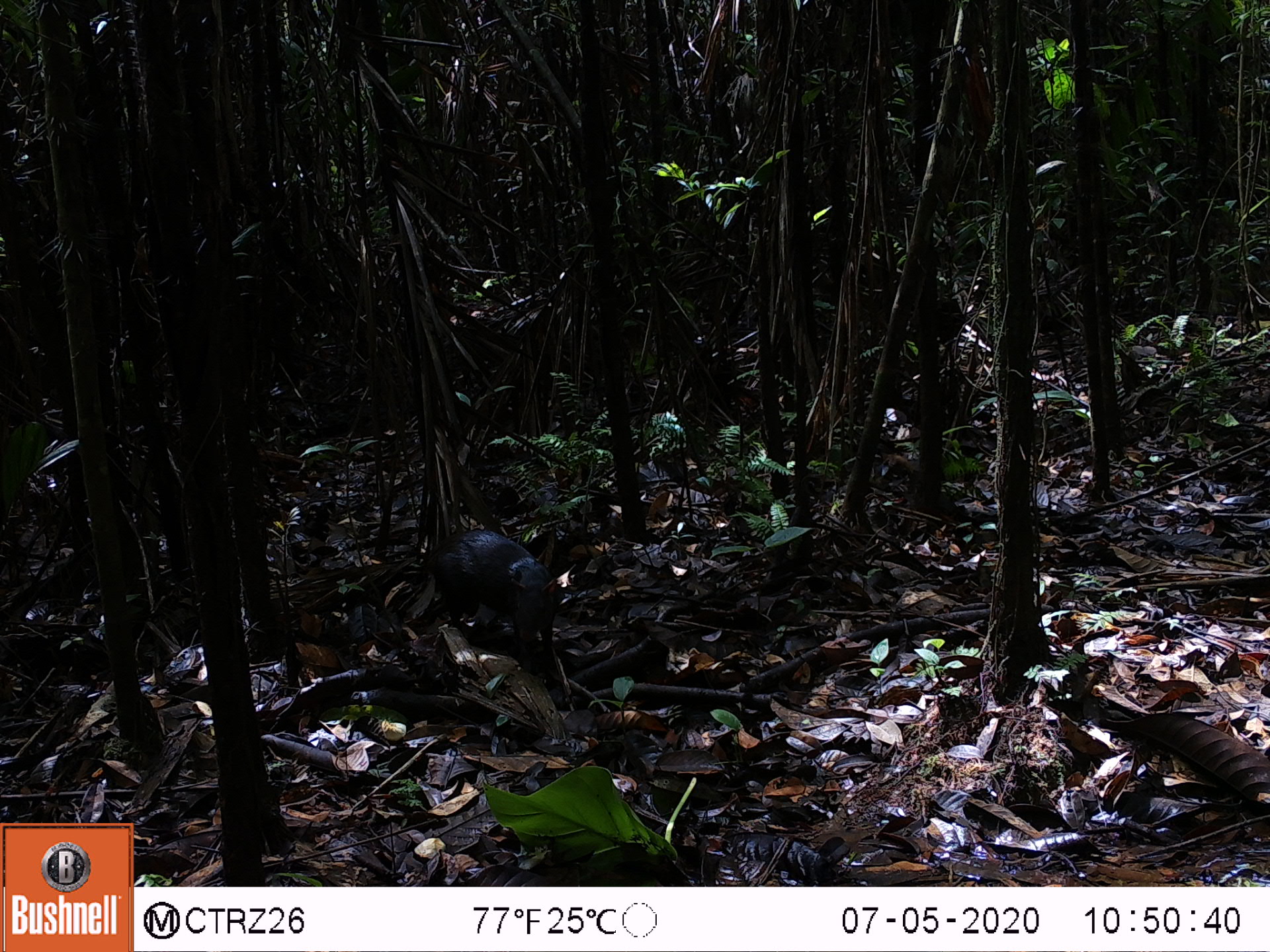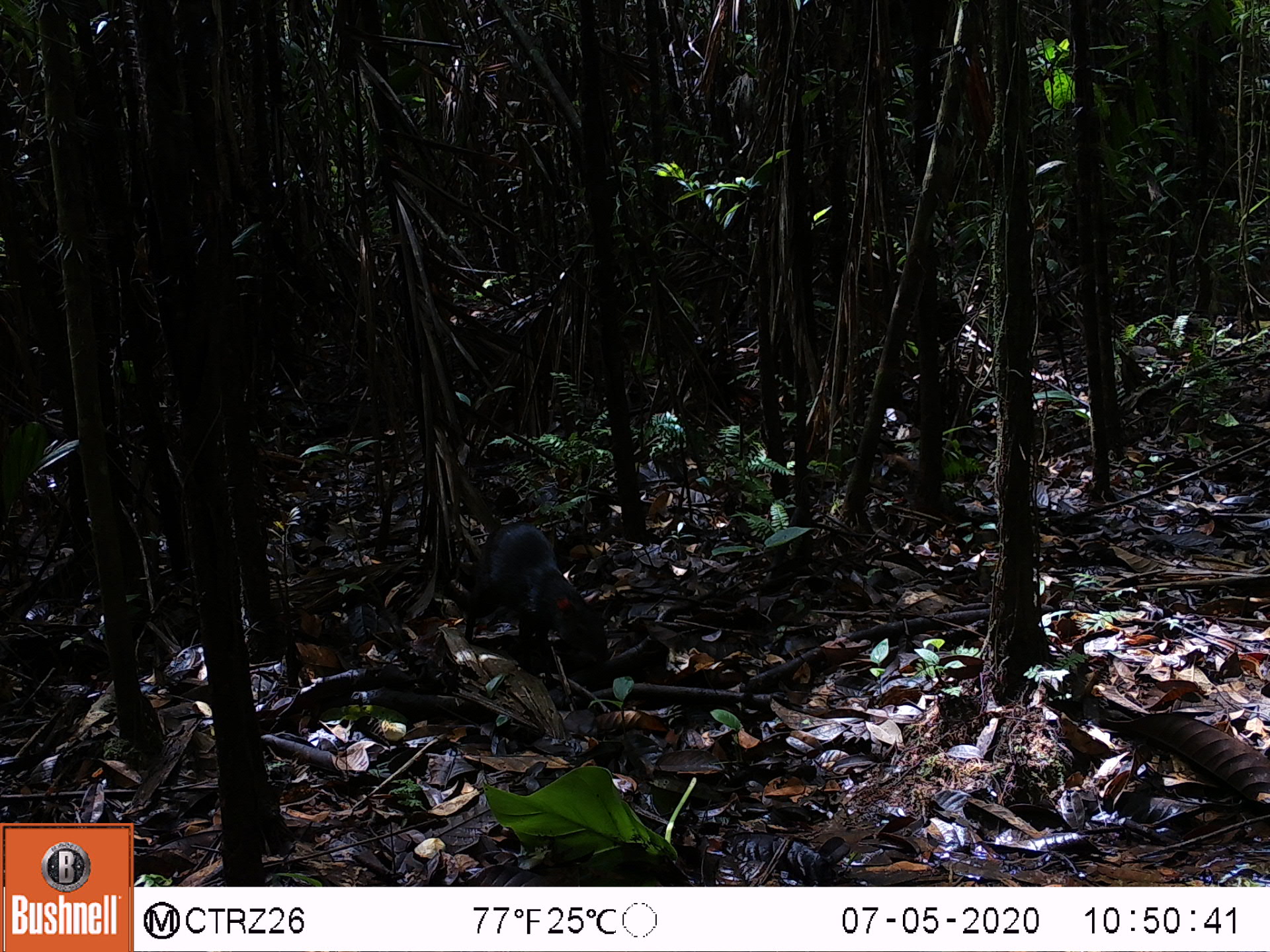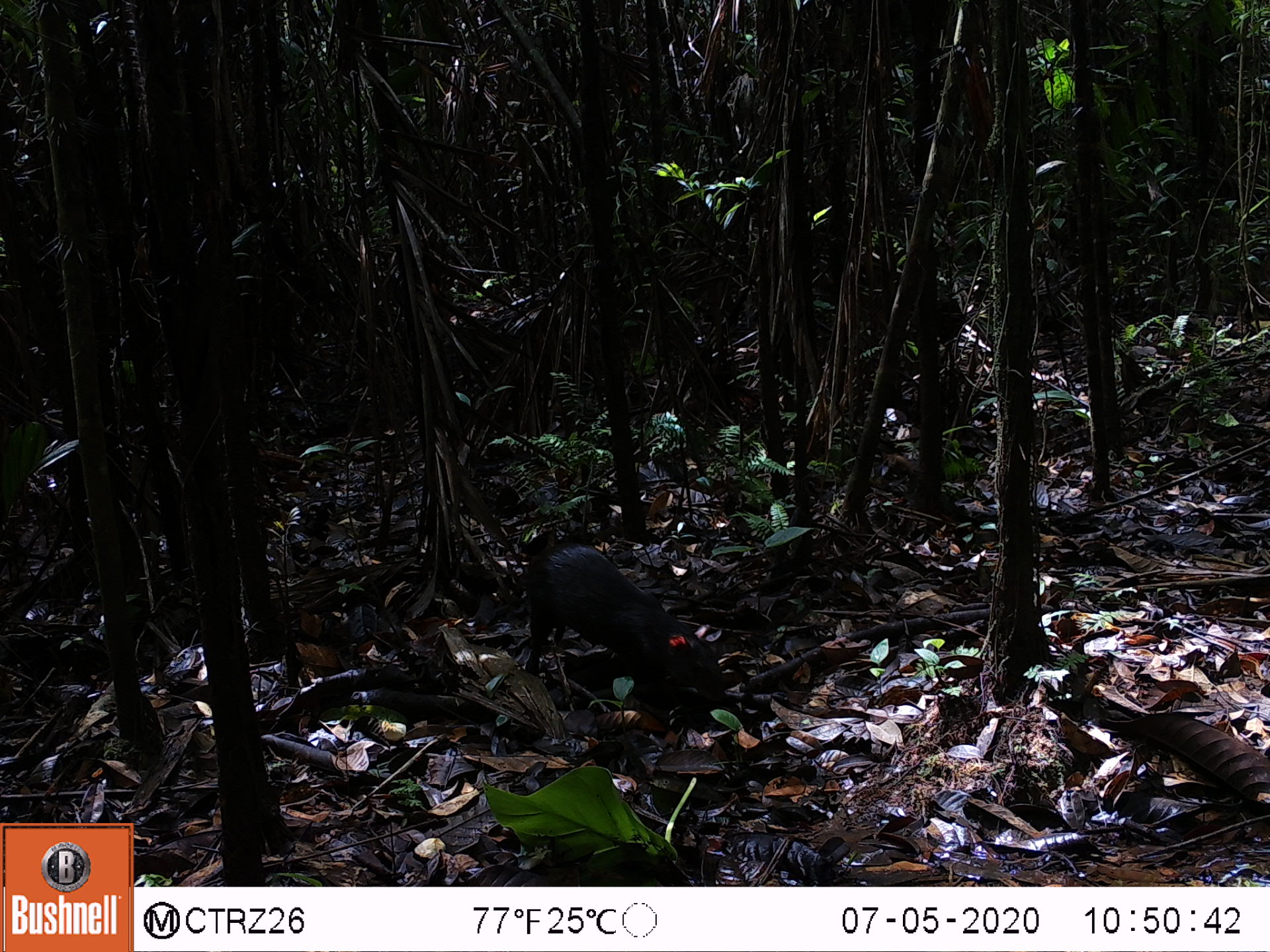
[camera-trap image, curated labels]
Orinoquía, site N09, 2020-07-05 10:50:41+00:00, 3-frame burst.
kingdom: Animalia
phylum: Chordata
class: Mammalia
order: Rodentia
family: Dasyproctidae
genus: Dasyprocta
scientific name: Dasyprocta fuliginosa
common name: black agouti